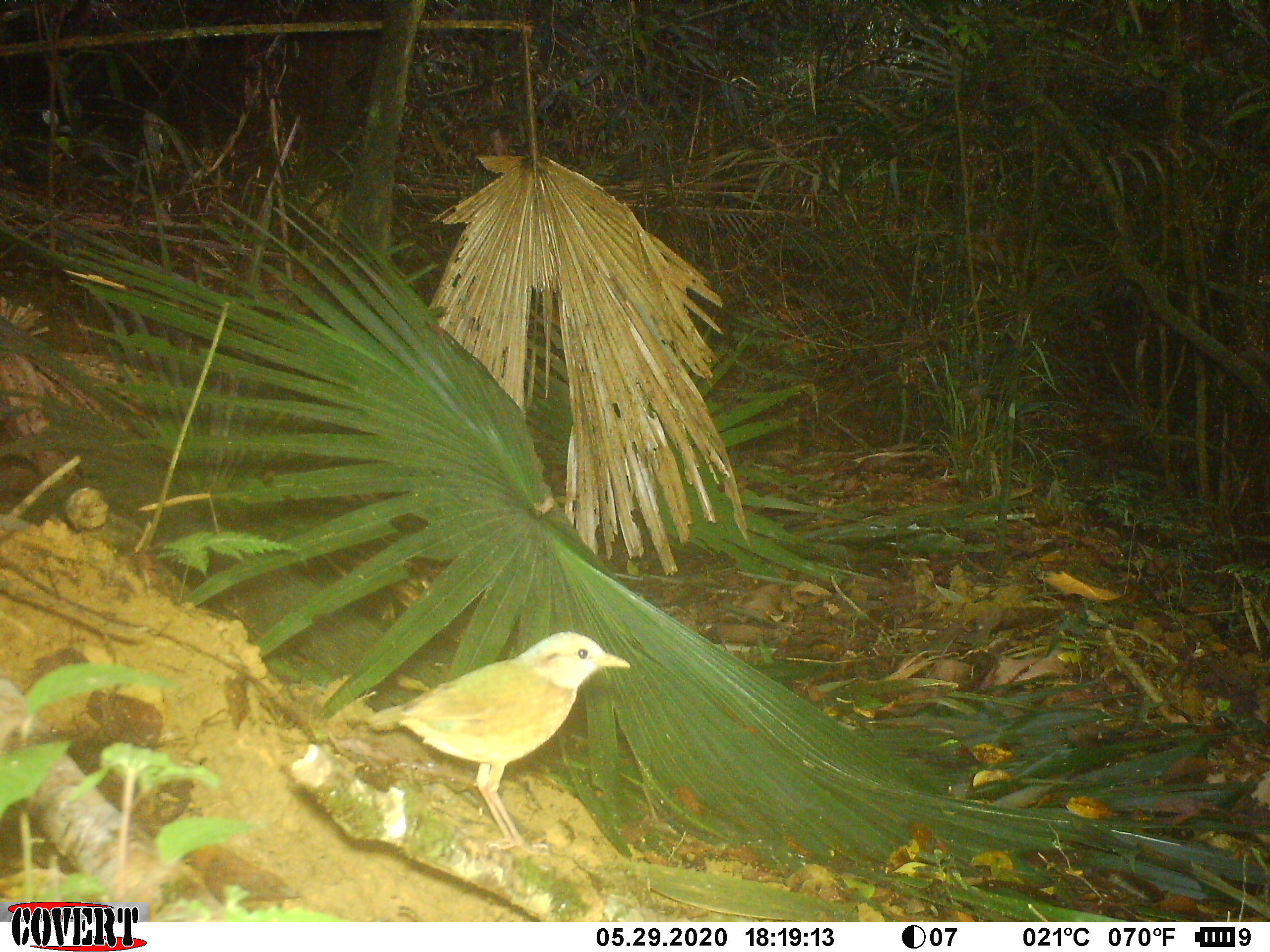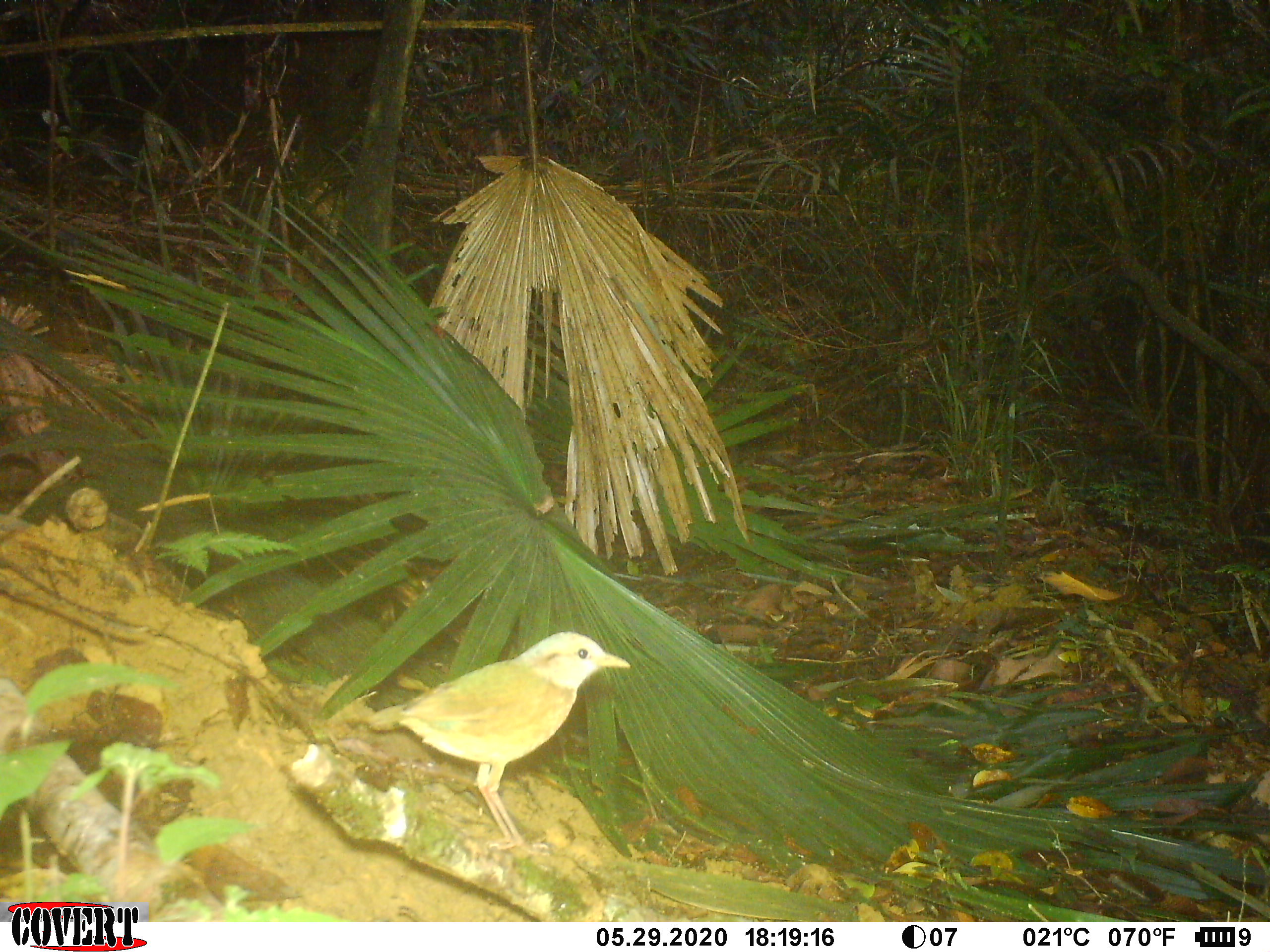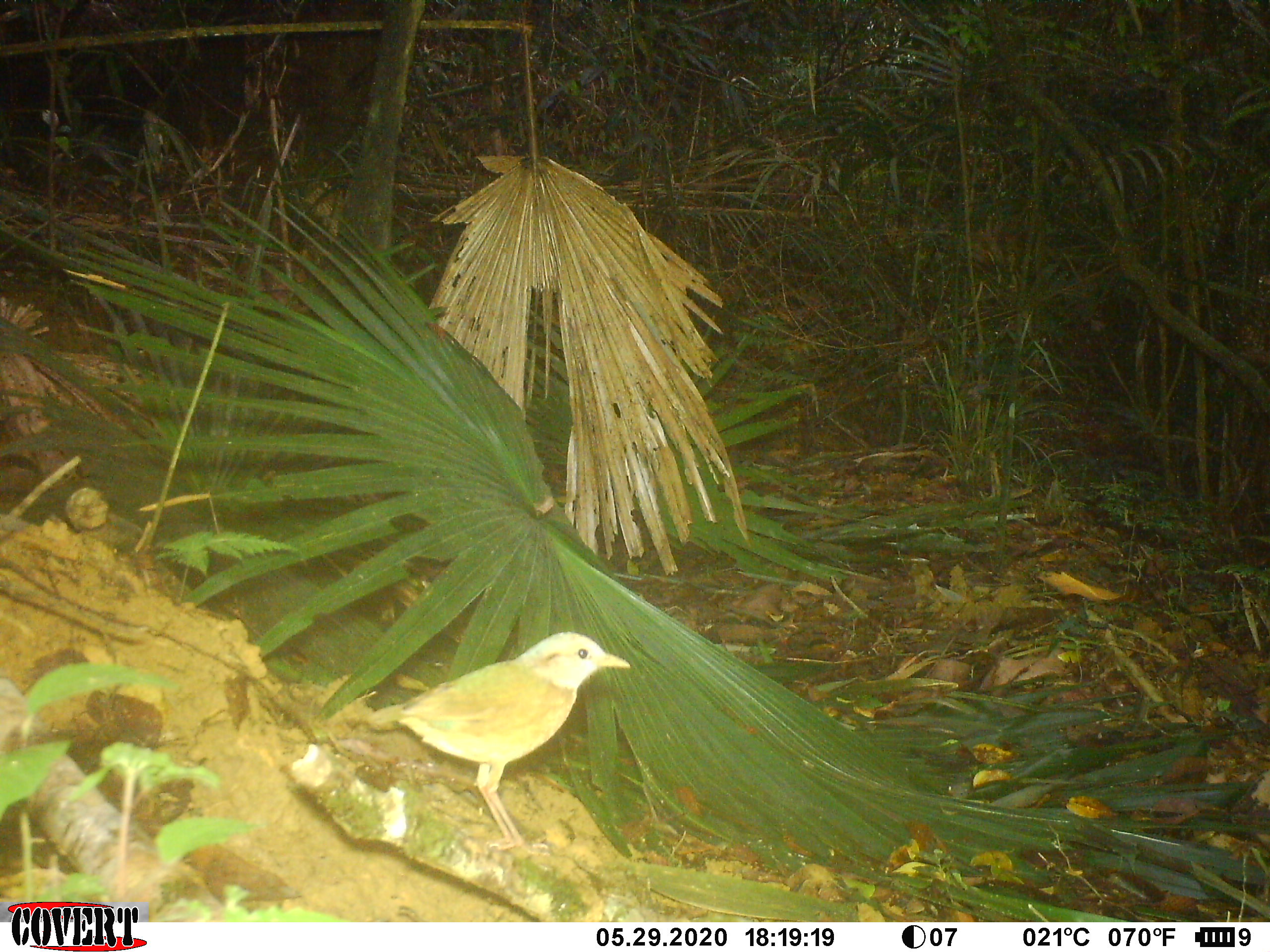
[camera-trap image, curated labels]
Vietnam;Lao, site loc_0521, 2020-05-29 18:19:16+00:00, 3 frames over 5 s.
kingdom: Animalia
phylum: Chordata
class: Aves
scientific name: Aves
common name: bird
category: unidentified bird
Unidentified bird (bird) (Aves). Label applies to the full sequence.